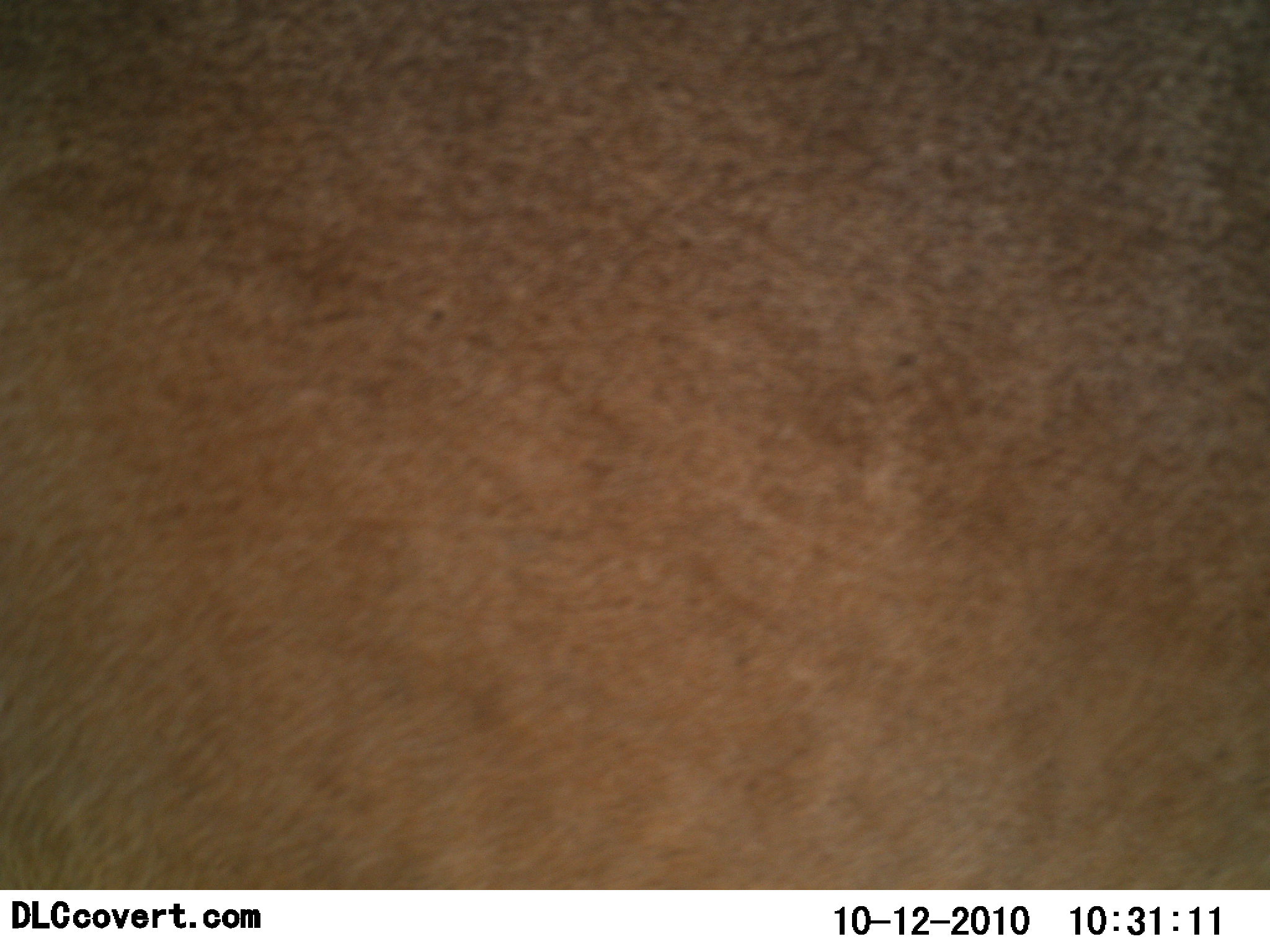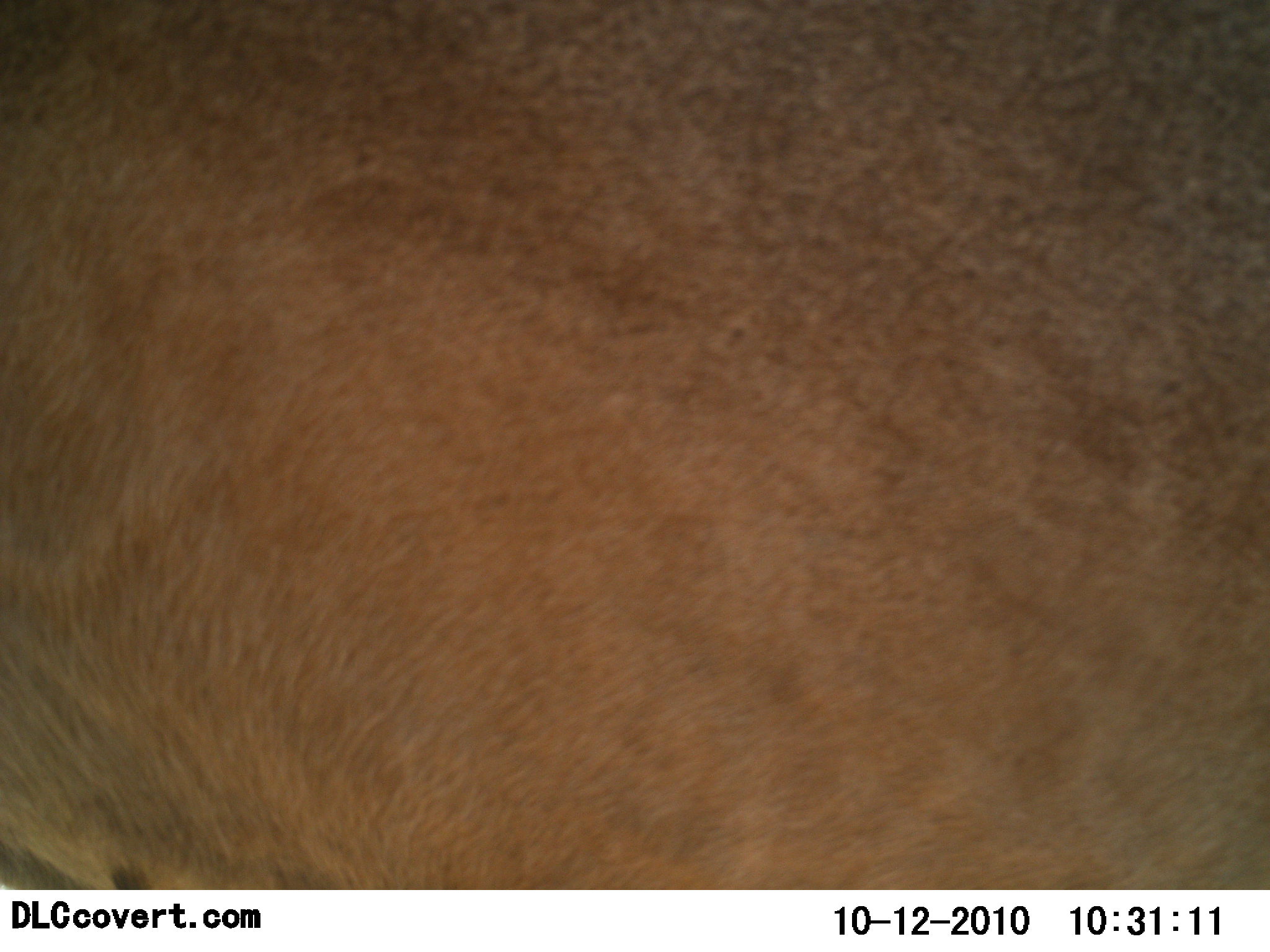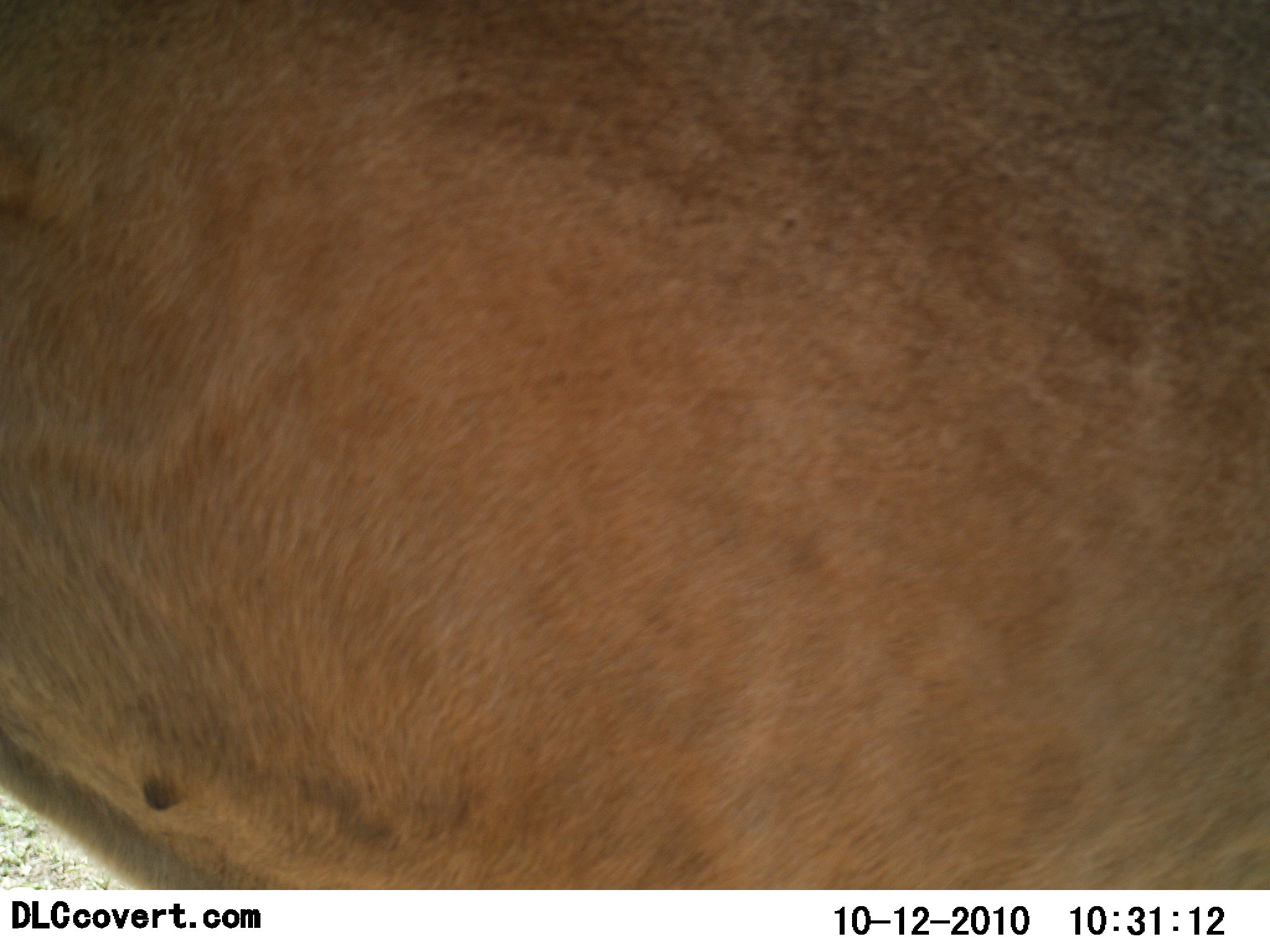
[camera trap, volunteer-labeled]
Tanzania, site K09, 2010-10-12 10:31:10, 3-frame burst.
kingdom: Animalia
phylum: Chordata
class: Mammalia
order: Carnivora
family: Felidae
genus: Panthera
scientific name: Panthera leo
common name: lion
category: lionfemale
Lionfemale (lion) (Panthera leo), count 1. Behavior (volunteer vote fractions): standing 50%, resting 0%, moving 62%, interacting 0%. Young present (vote fraction): 0%. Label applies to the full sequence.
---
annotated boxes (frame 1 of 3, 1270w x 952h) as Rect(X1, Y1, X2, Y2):
animal: Rect(0, 0, 1269, 889)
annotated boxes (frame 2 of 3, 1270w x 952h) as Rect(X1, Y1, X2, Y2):
animal: Rect(1, 0, 1270, 889)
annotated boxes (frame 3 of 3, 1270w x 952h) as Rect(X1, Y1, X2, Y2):
animal: Rect(0, 1, 1269, 889)